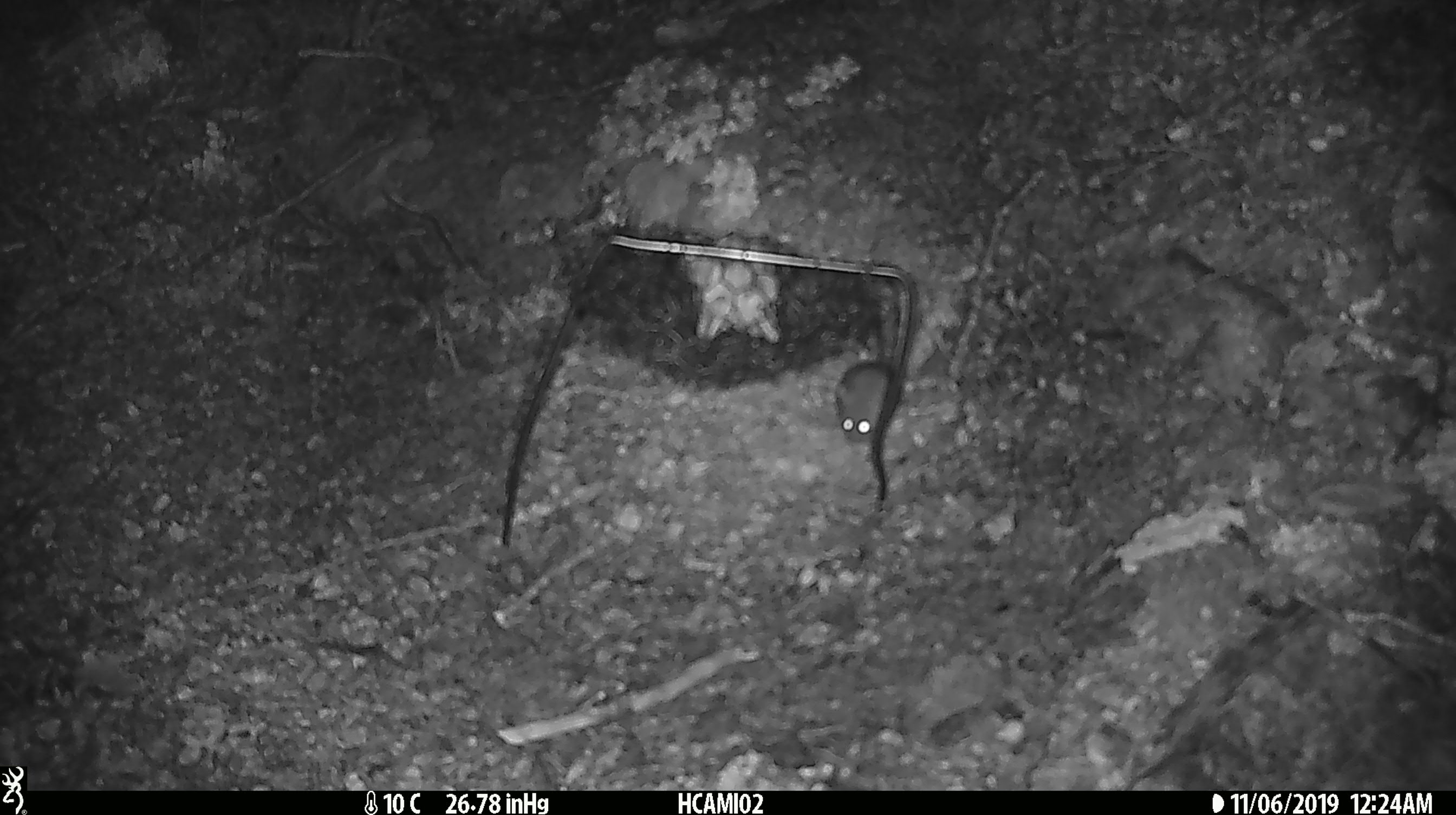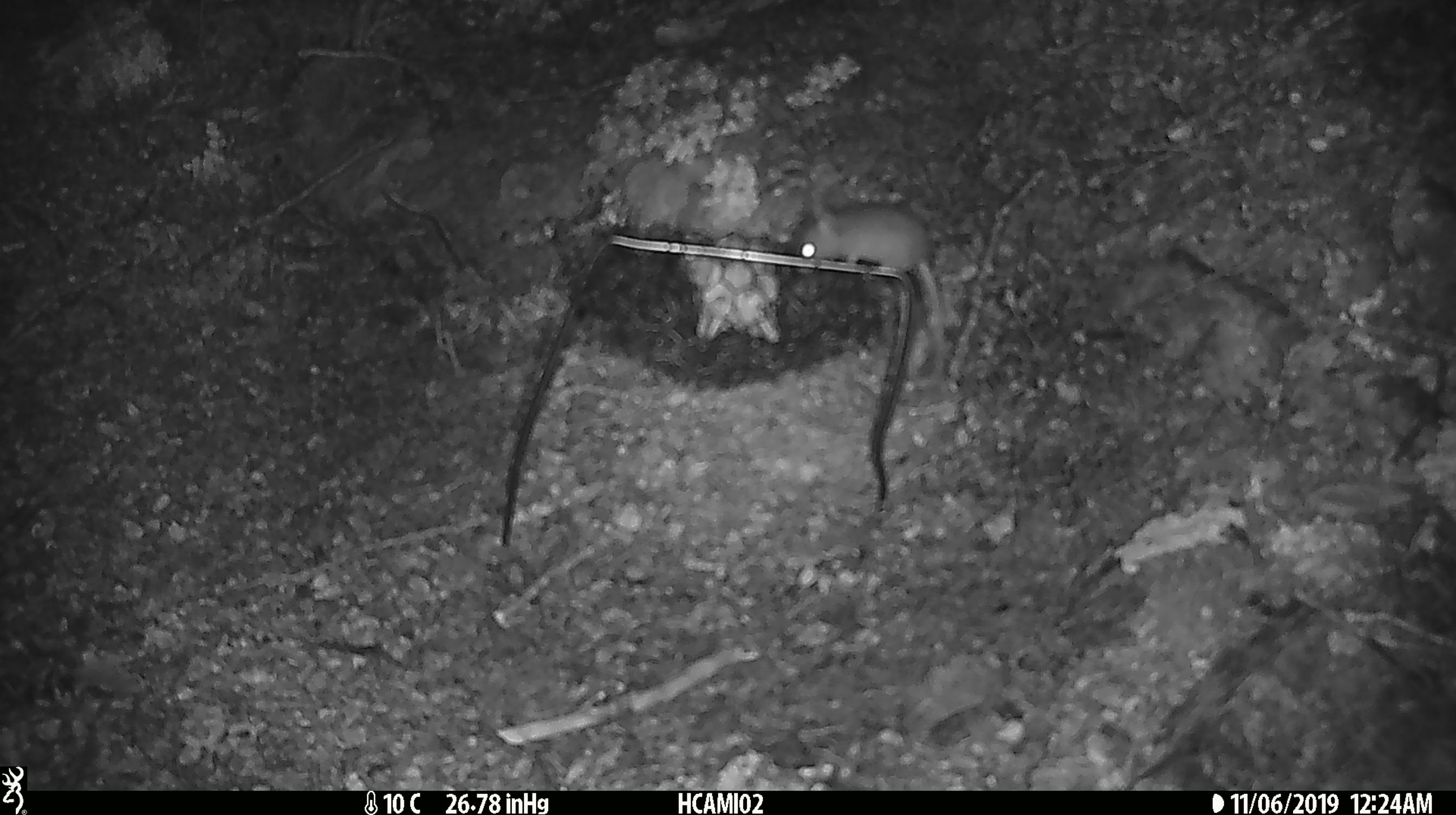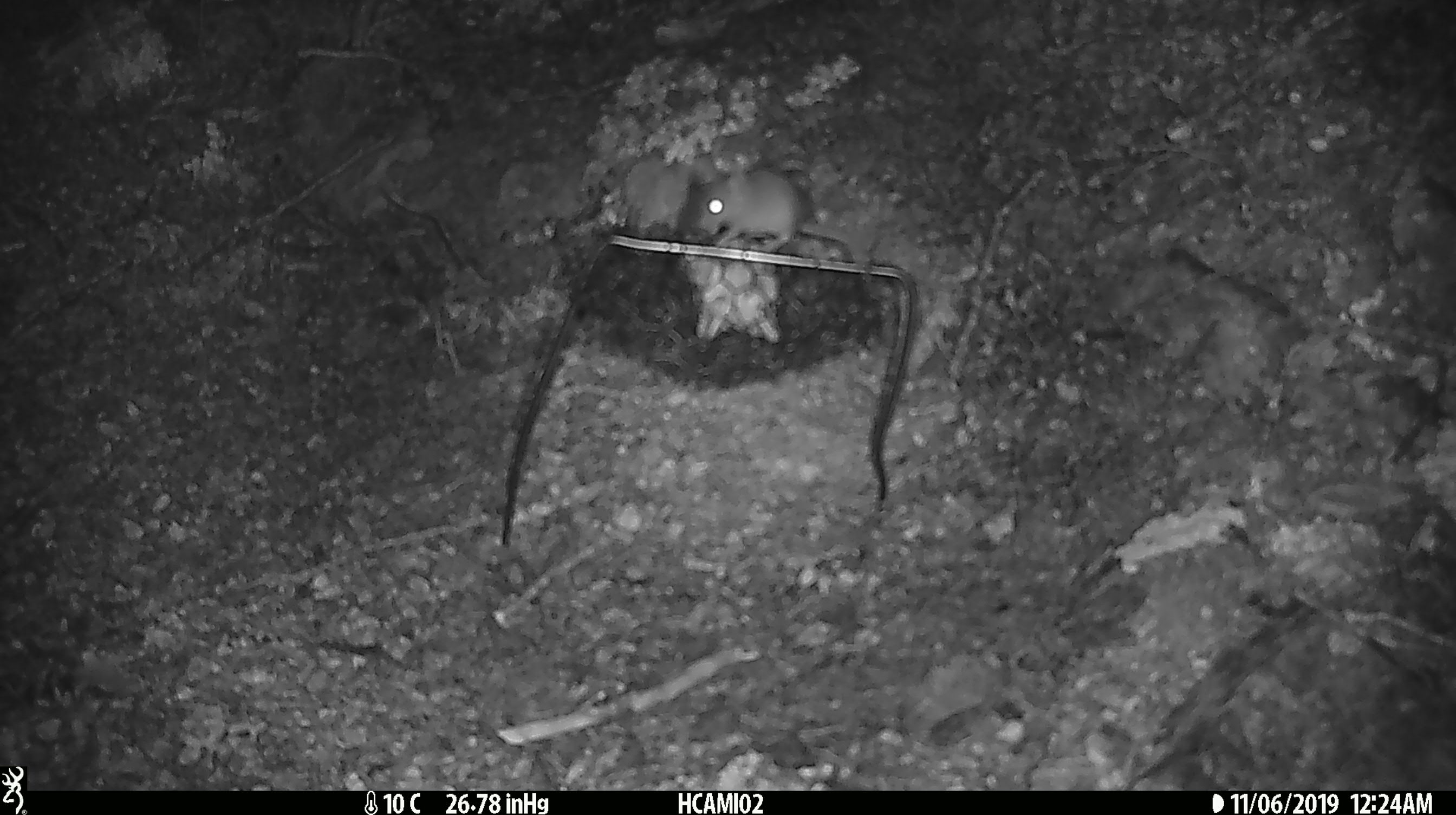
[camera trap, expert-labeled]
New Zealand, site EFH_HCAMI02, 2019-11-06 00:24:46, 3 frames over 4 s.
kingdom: Animalia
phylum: Chordata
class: Mammalia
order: Rodentia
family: Muridae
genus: Mus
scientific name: Mus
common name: mouse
Mouse (Mus).